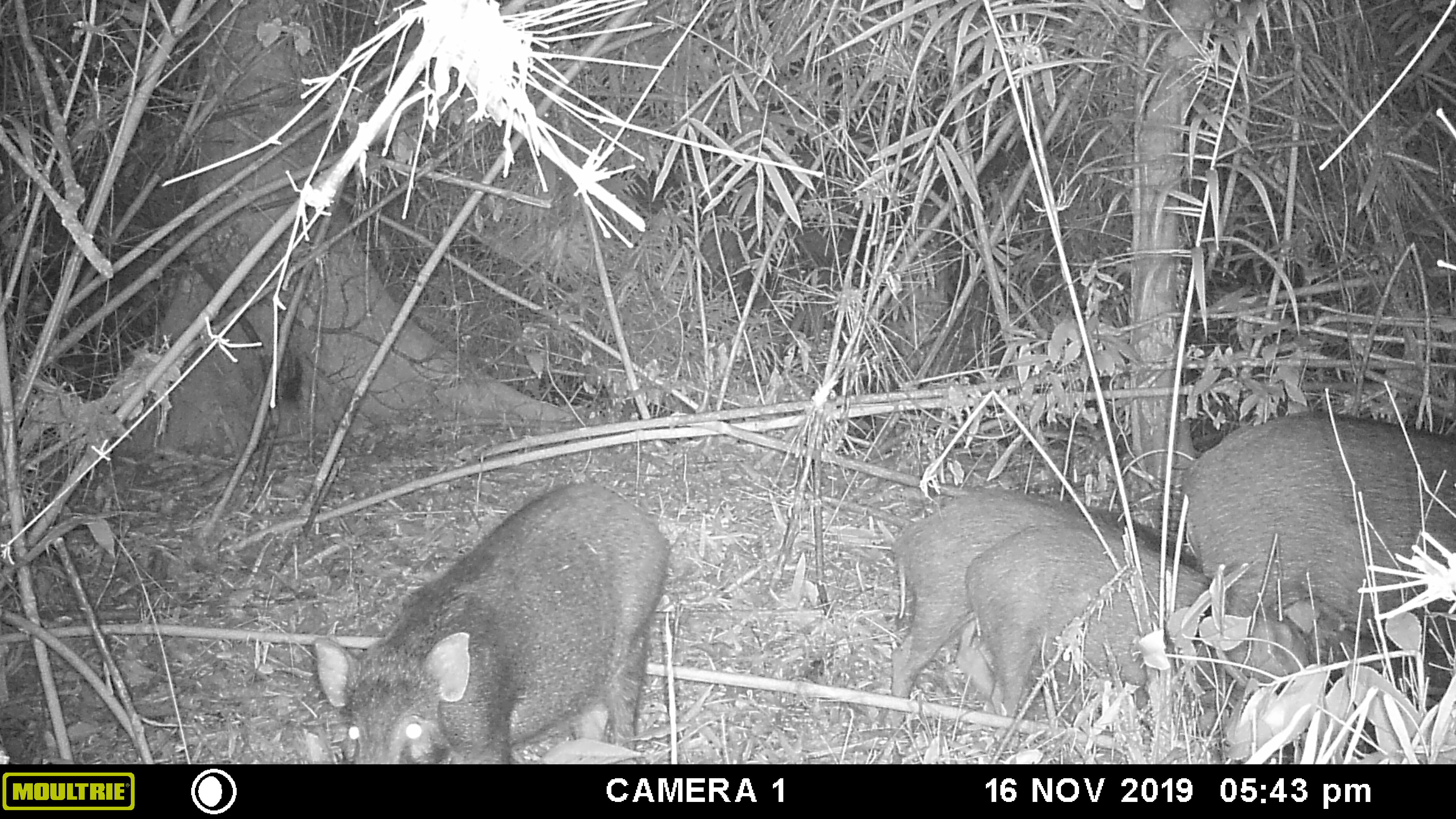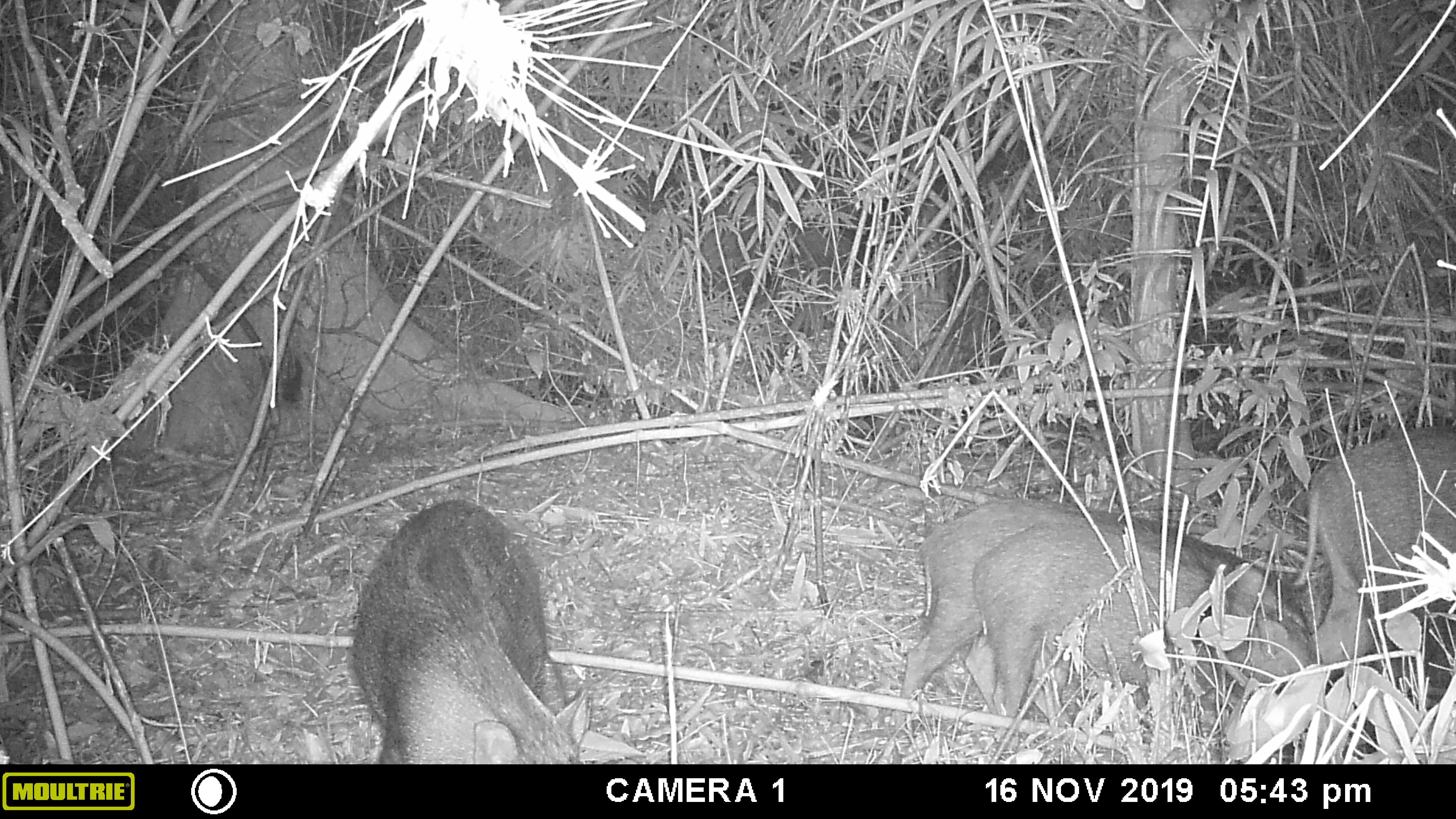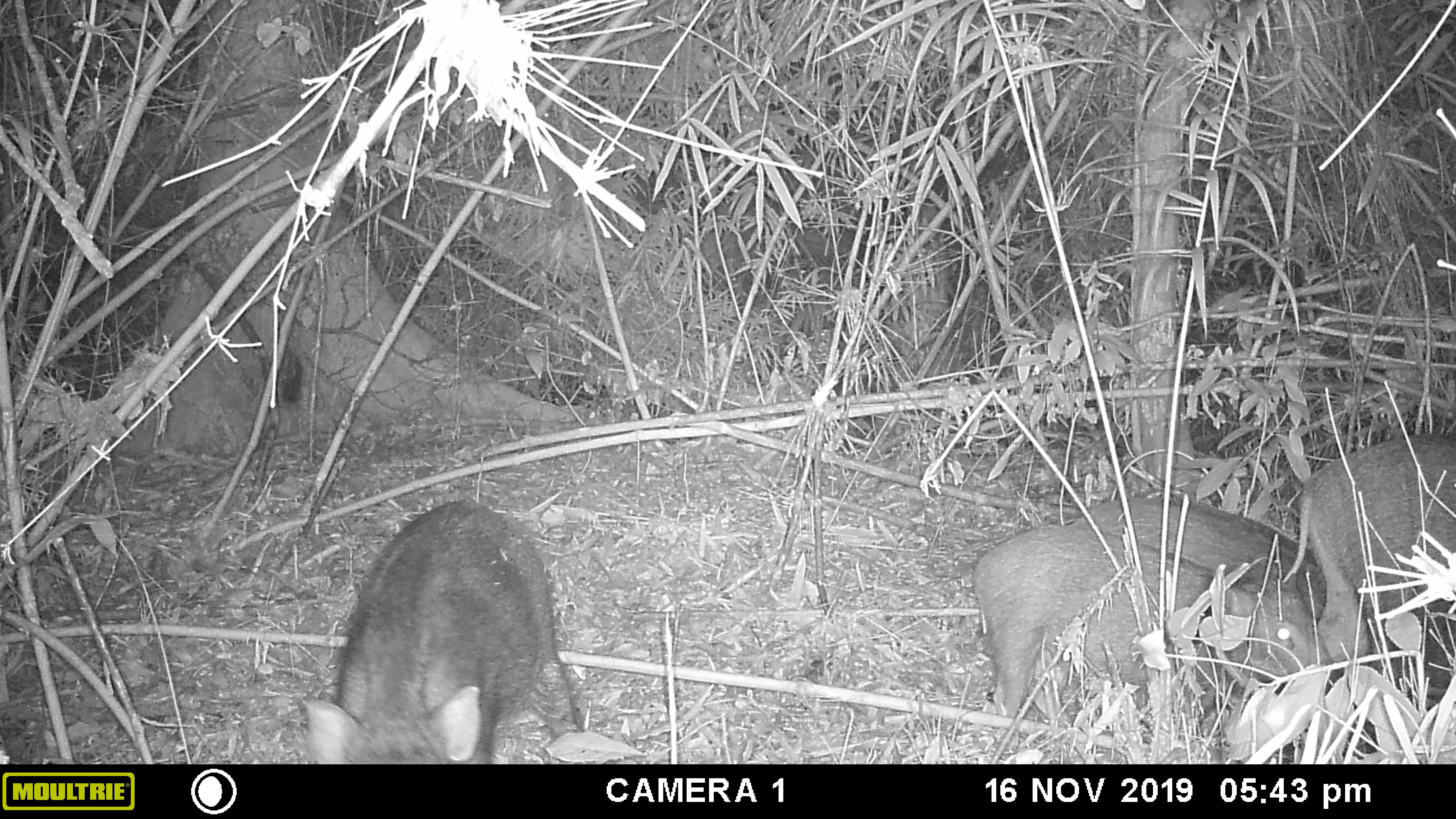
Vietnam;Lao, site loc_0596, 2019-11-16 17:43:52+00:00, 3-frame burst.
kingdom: Animalia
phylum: Chordata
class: Mammalia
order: Artiodactyla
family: Suidae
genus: Sus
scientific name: Sus scrofa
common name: eurasian wild pig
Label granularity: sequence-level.